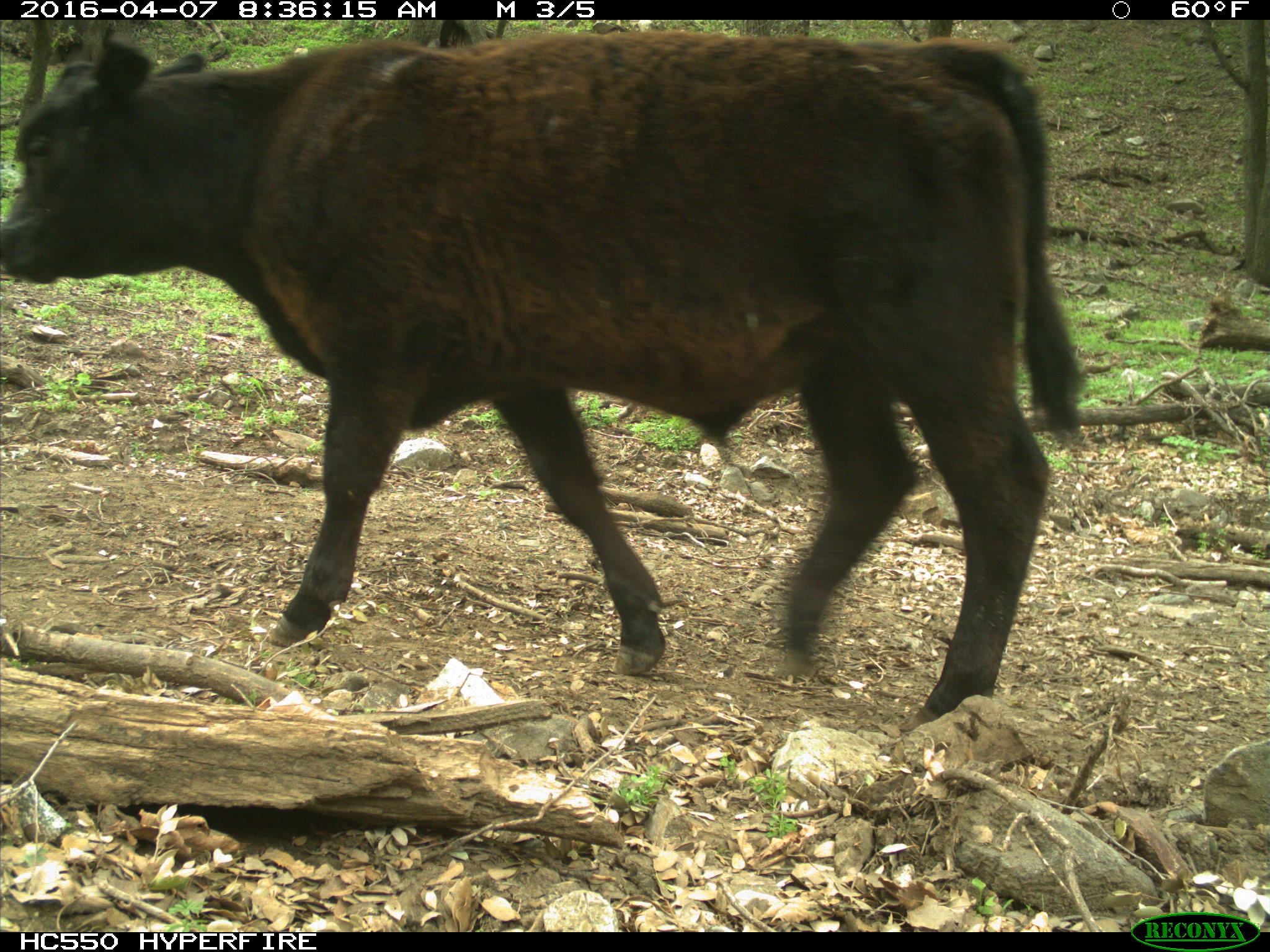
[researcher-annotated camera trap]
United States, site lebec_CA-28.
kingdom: Animalia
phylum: Chordata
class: Mammalia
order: Artiodactyla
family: Bovidae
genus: Bos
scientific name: Bos taurus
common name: domestic cow